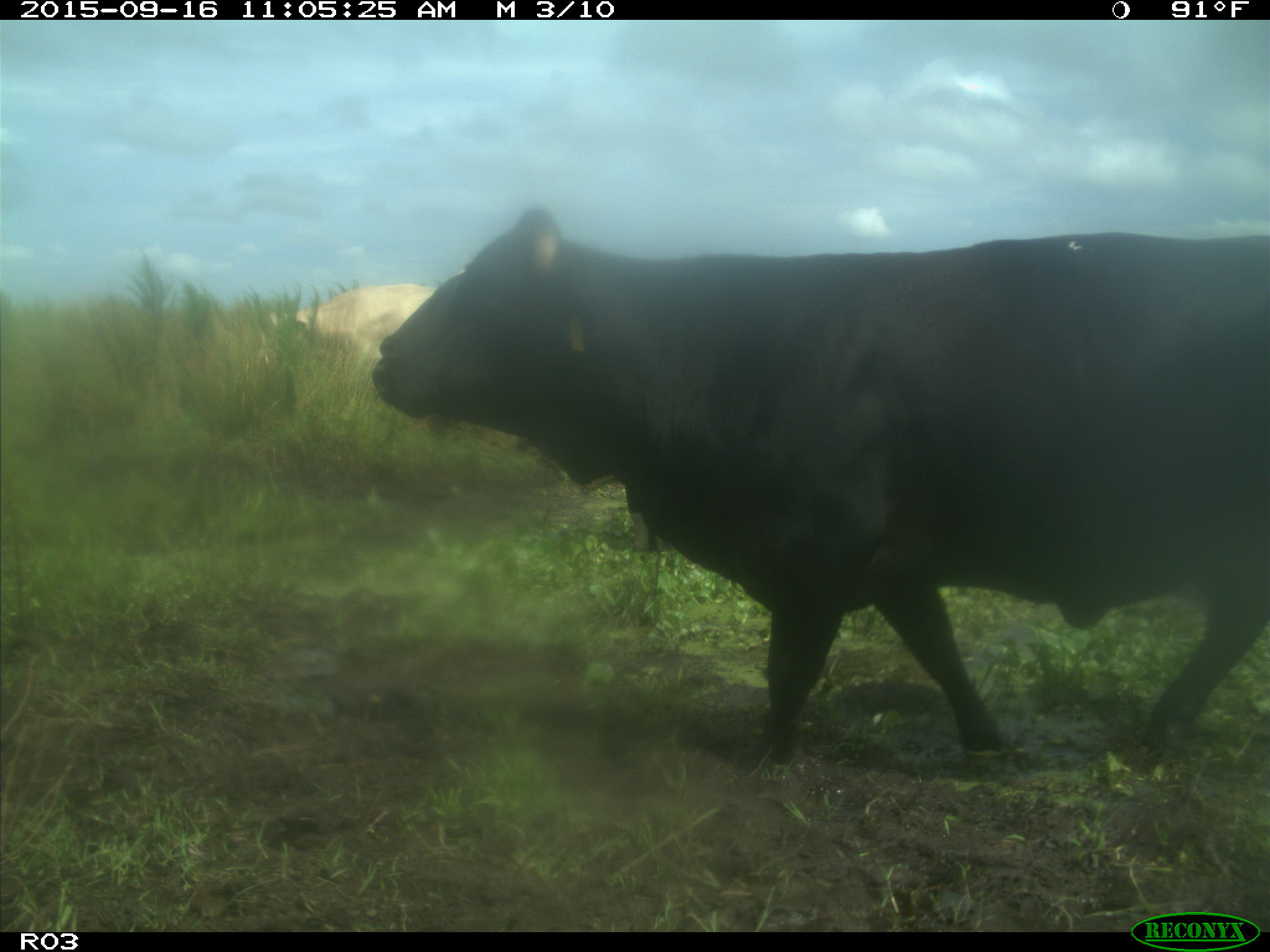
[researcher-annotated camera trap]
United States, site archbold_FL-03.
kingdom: Animalia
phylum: Chordata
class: Mammalia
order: Artiodactyla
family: Bovidae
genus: Bos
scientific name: Bos taurus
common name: domestic cow